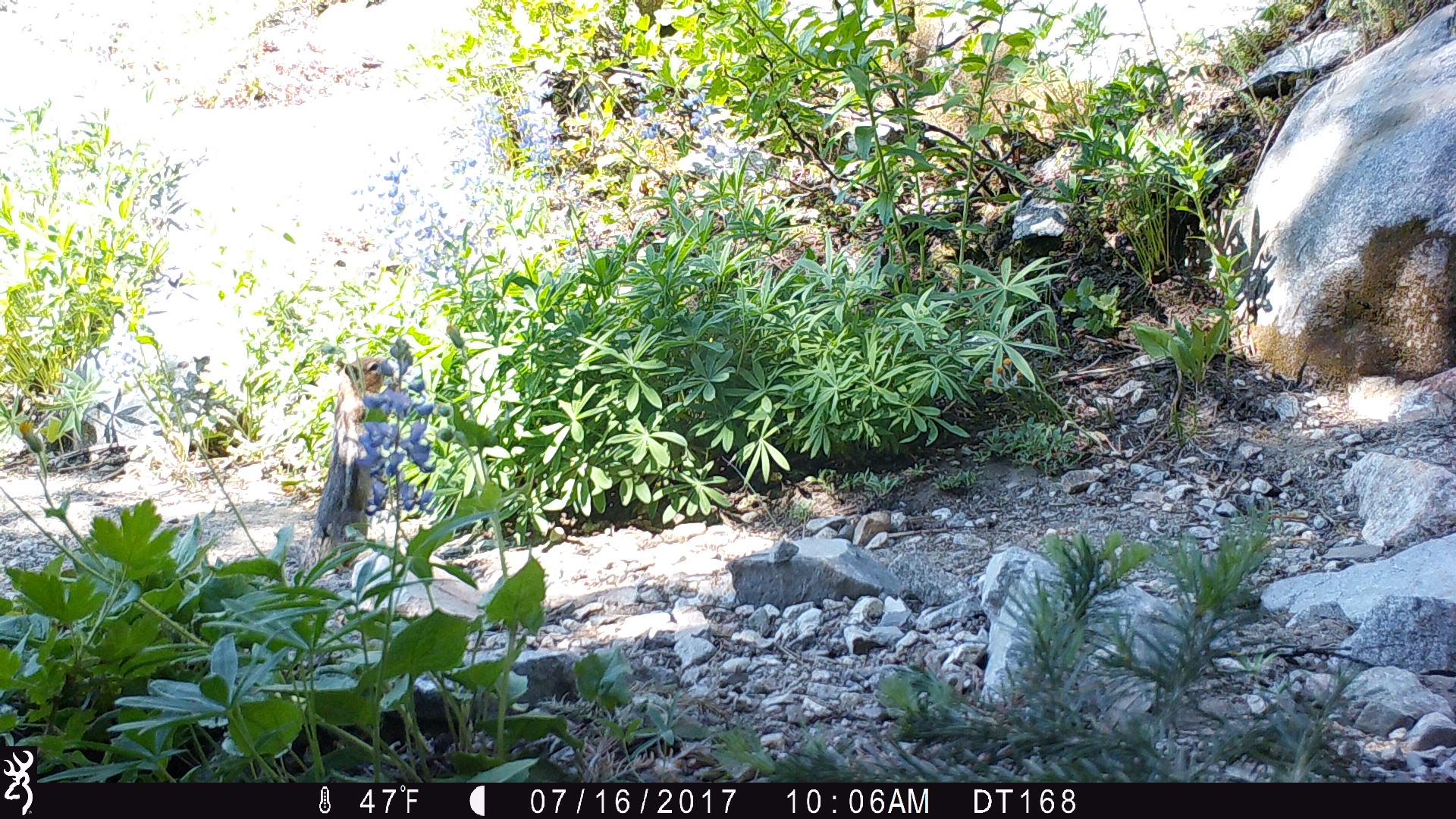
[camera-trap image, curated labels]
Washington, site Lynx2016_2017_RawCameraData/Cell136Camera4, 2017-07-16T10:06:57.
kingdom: Animalia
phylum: Chordata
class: Mammalia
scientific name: Mammalia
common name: small mammal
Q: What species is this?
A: Small mammal (Mammalia).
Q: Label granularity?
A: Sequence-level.